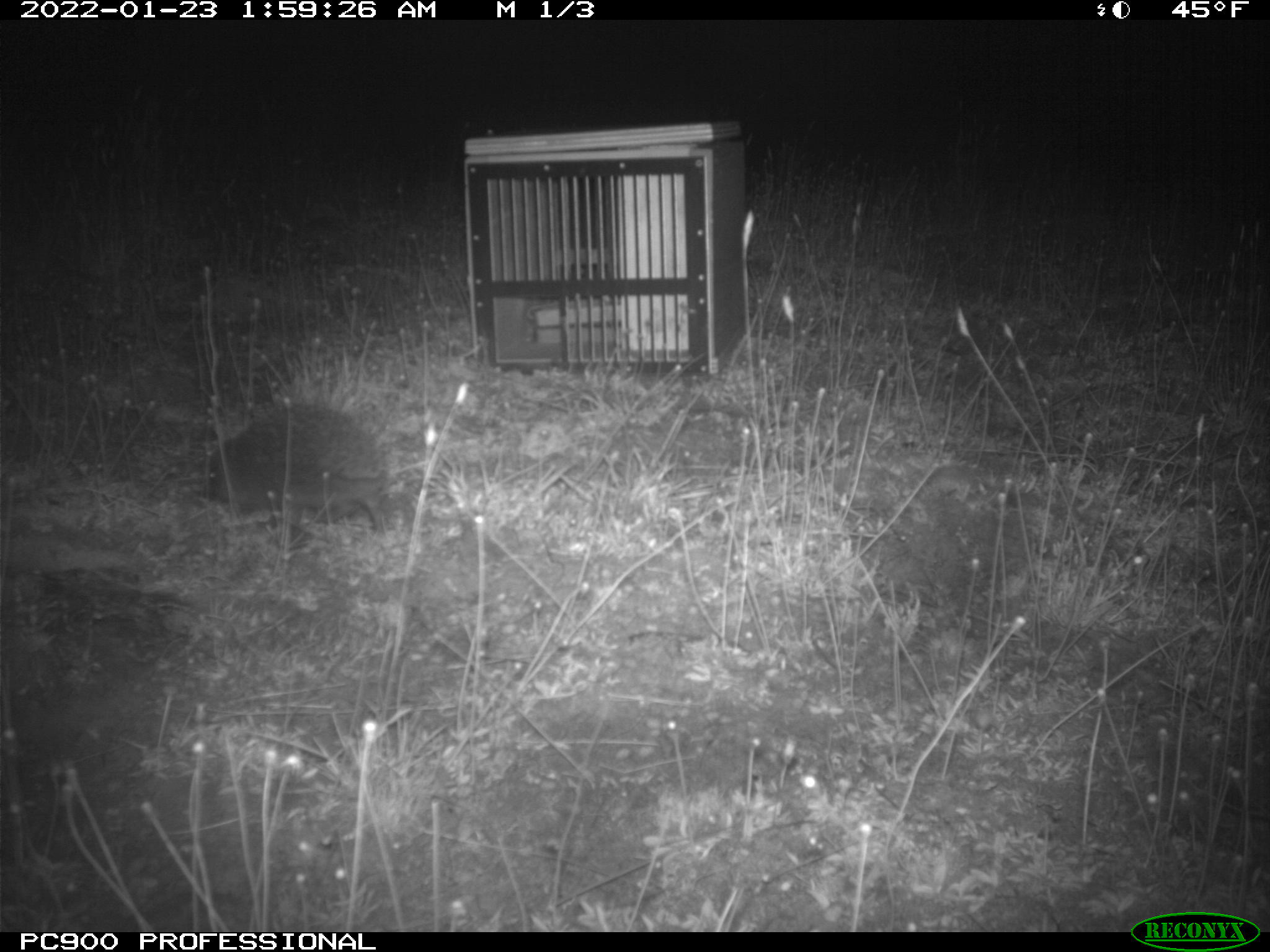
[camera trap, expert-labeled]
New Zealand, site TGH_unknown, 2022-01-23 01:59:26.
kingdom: Animalia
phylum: Chordata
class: Mammalia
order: Eulipotyphla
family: Erinaceidae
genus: Erinaceus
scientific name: Erinaceus europaeus europaeus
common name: european hedgehog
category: hedgehog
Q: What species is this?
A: Hedgehog (european hedgehog) (Erinaceus europaeus europaeus).